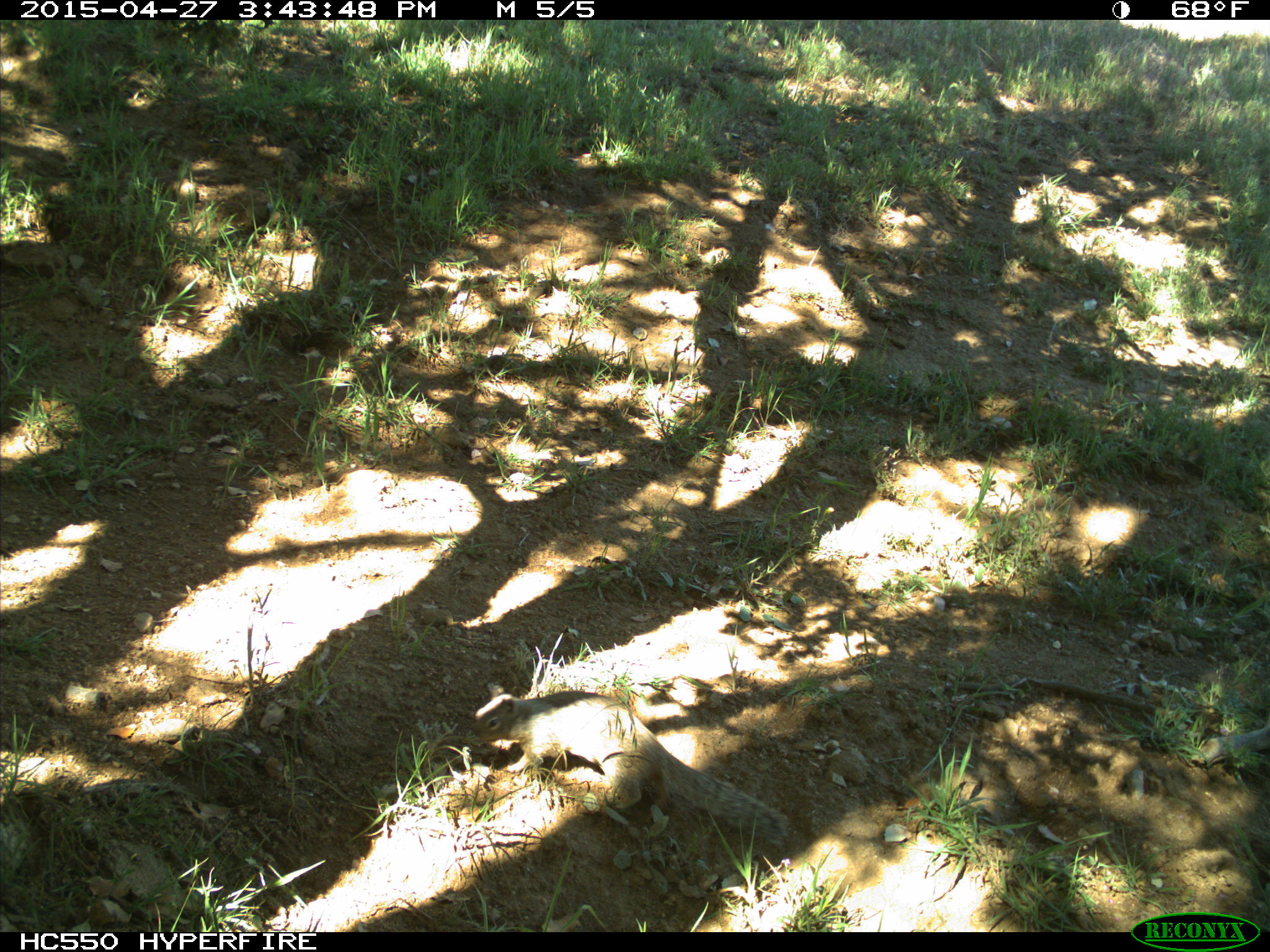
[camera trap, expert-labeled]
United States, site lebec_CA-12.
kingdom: Animalia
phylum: Chordata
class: Mammalia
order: Rodentia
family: Sciuridae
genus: Otospermophilus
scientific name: Otospermophilus beecheyi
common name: california ground squirrel